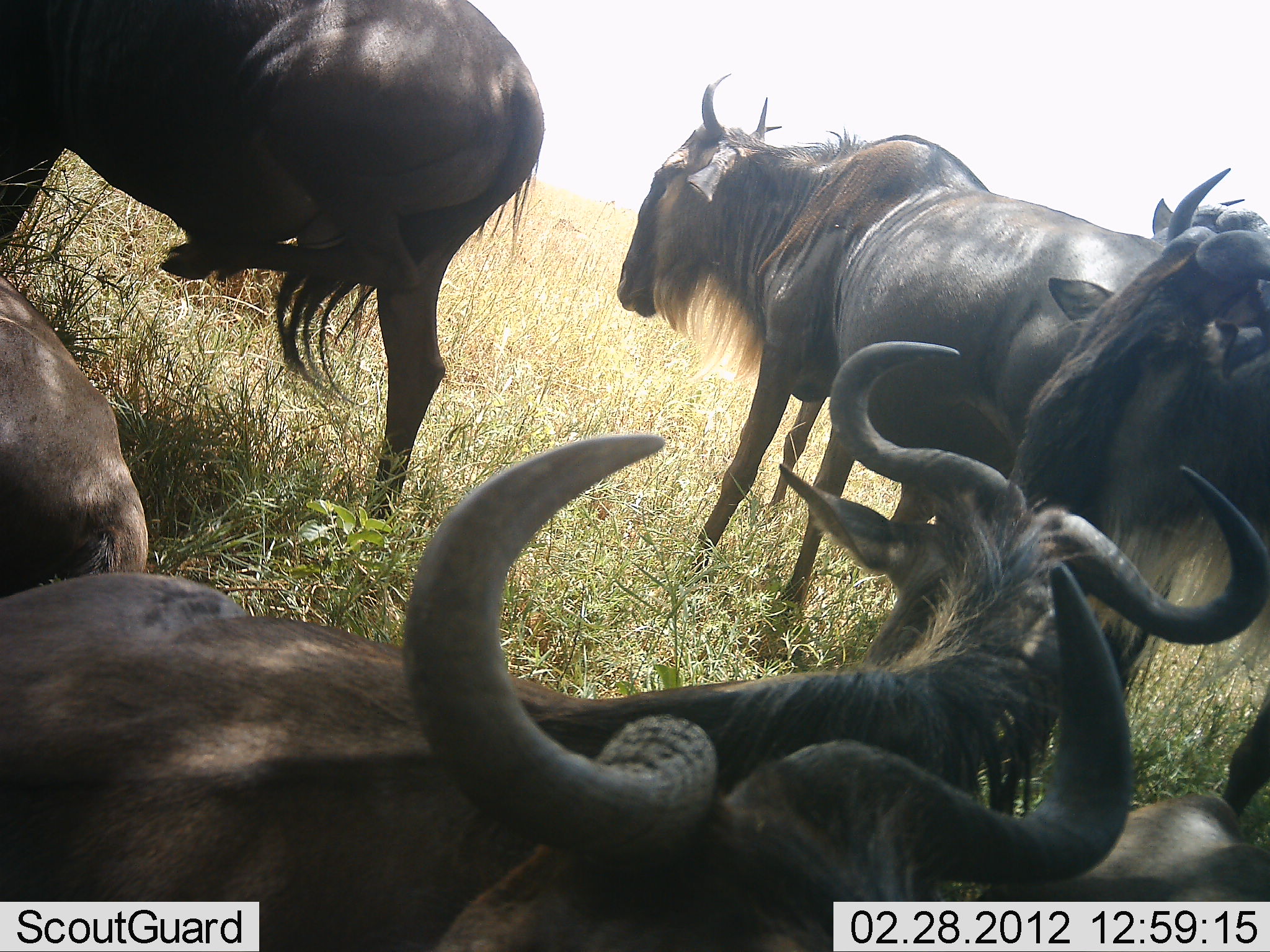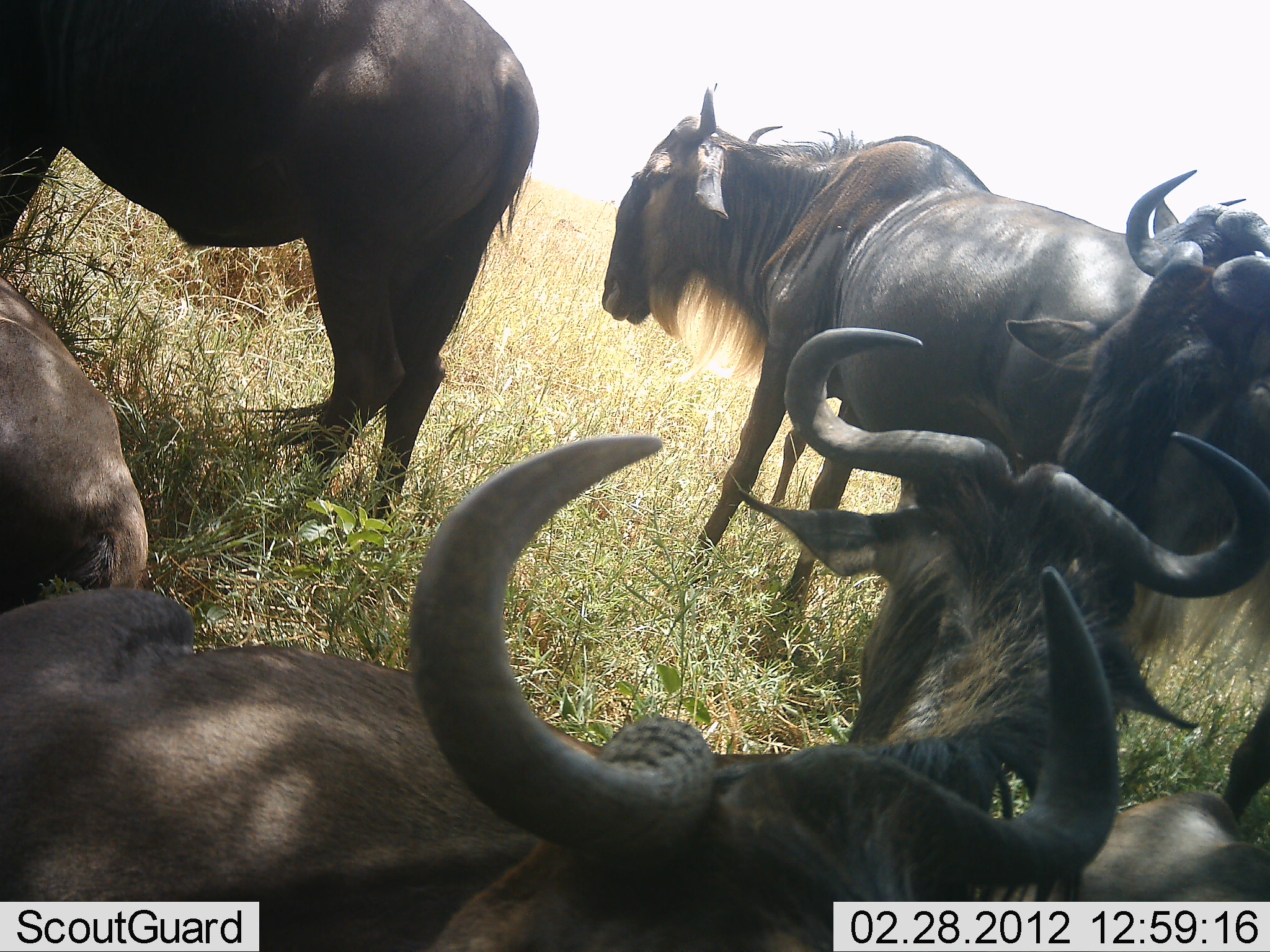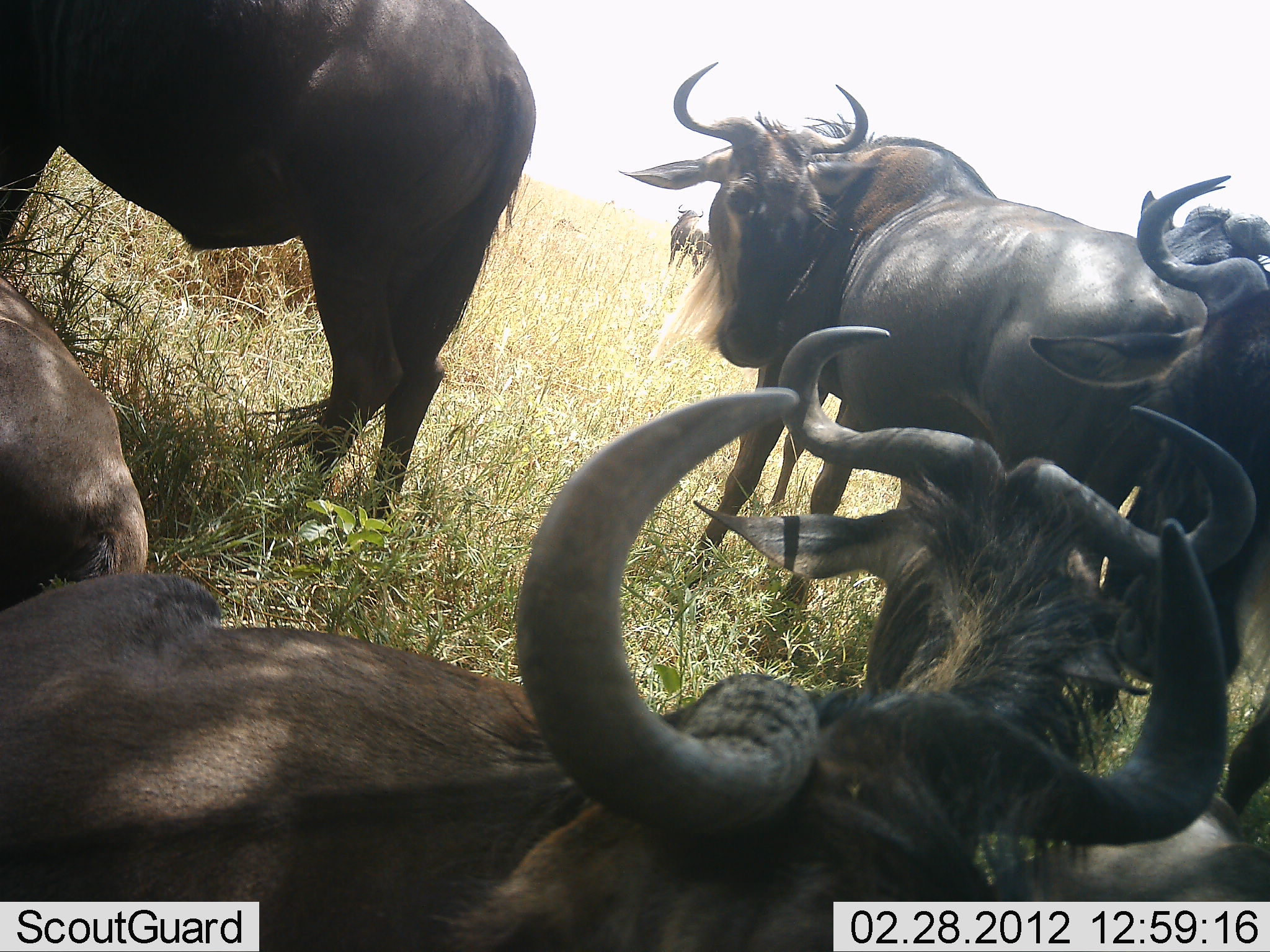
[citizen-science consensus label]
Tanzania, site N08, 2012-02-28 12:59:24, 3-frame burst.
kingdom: Animalia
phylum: Chordata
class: Mammalia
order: Artiodactyla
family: Bovidae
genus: Connochaetes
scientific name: Connochaetes taurinus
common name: blue wildebeest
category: wildebeest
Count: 7.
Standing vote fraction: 83%.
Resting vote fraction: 93%.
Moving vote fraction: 3%.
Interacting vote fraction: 24%.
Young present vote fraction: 3%.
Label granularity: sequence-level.